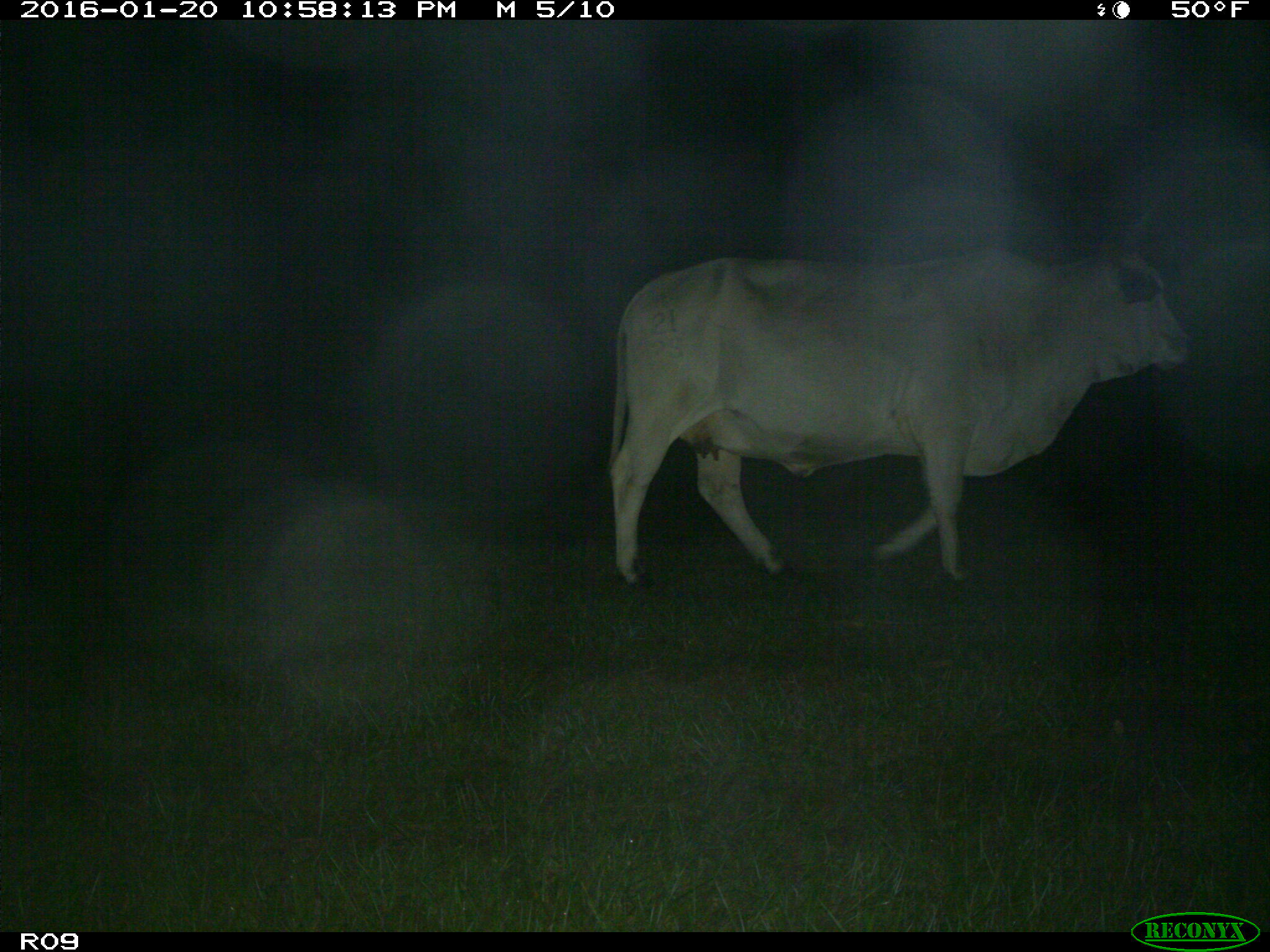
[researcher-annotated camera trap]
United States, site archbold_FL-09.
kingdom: Animalia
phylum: Chordata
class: Mammalia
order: Artiodactyla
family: Bovidae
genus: Bos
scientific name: Bos taurus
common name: domestic cow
Bos taurus (domestic cow).